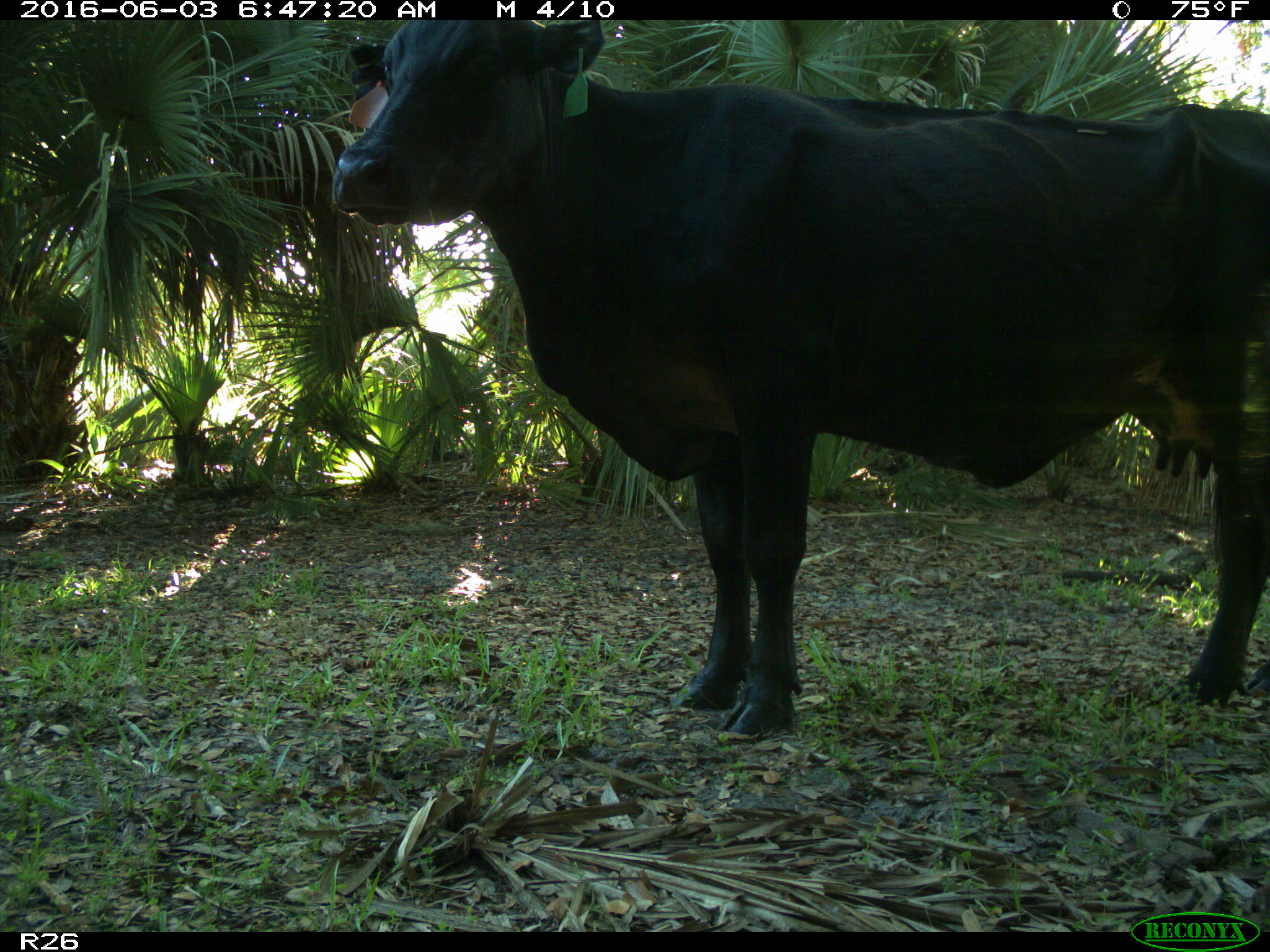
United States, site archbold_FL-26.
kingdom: Animalia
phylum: Chordata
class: Mammalia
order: Artiodactyla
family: Bovidae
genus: Bos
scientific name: Bos taurus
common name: domestic cow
Bos taurus (domestic cow).